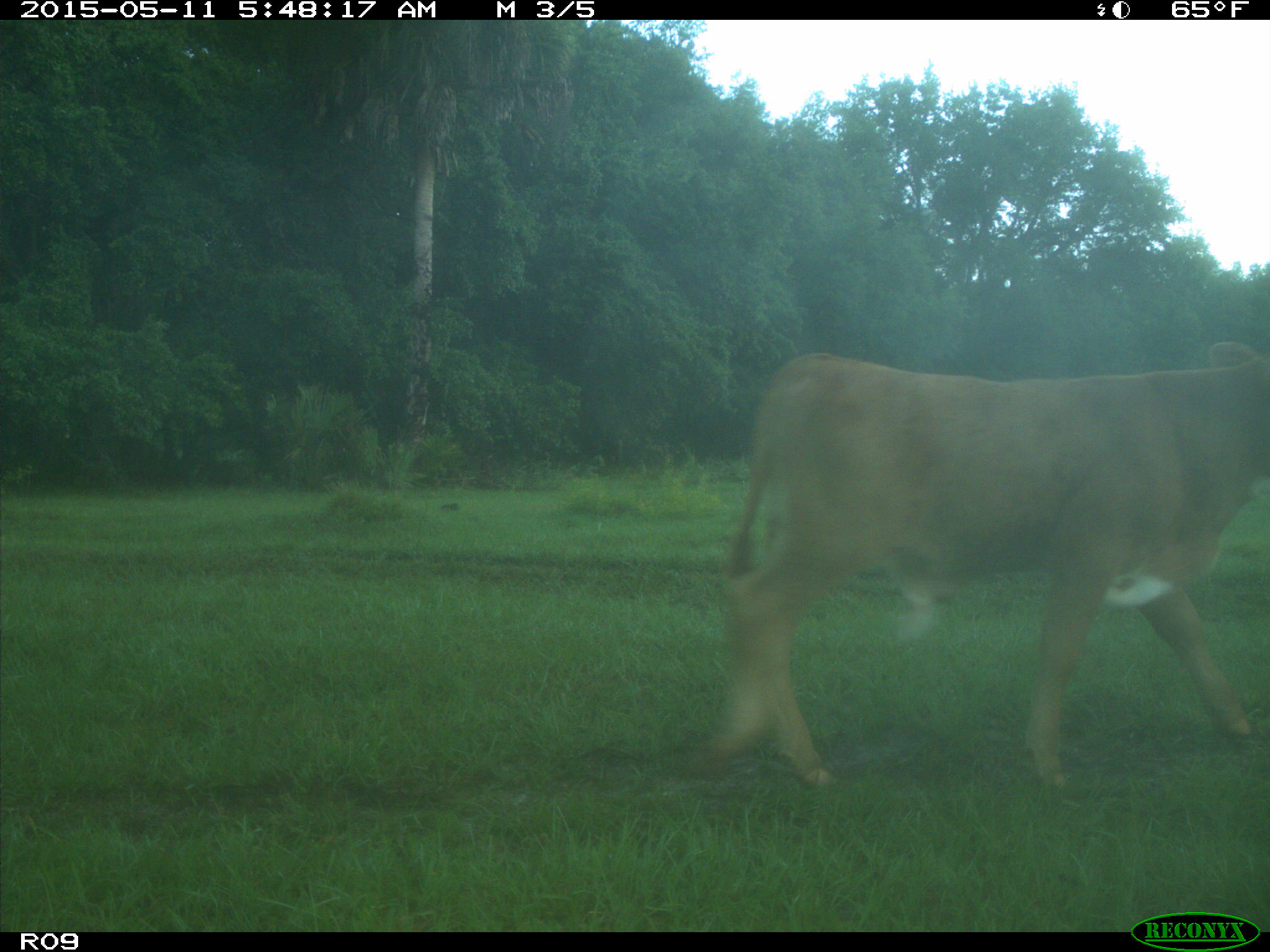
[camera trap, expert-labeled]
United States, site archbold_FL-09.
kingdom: Animalia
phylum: Chordata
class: Mammalia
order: Artiodactyla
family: Bovidae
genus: Bos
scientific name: Bos taurus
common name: domestic cow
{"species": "Bos taurus (domestic cow)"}